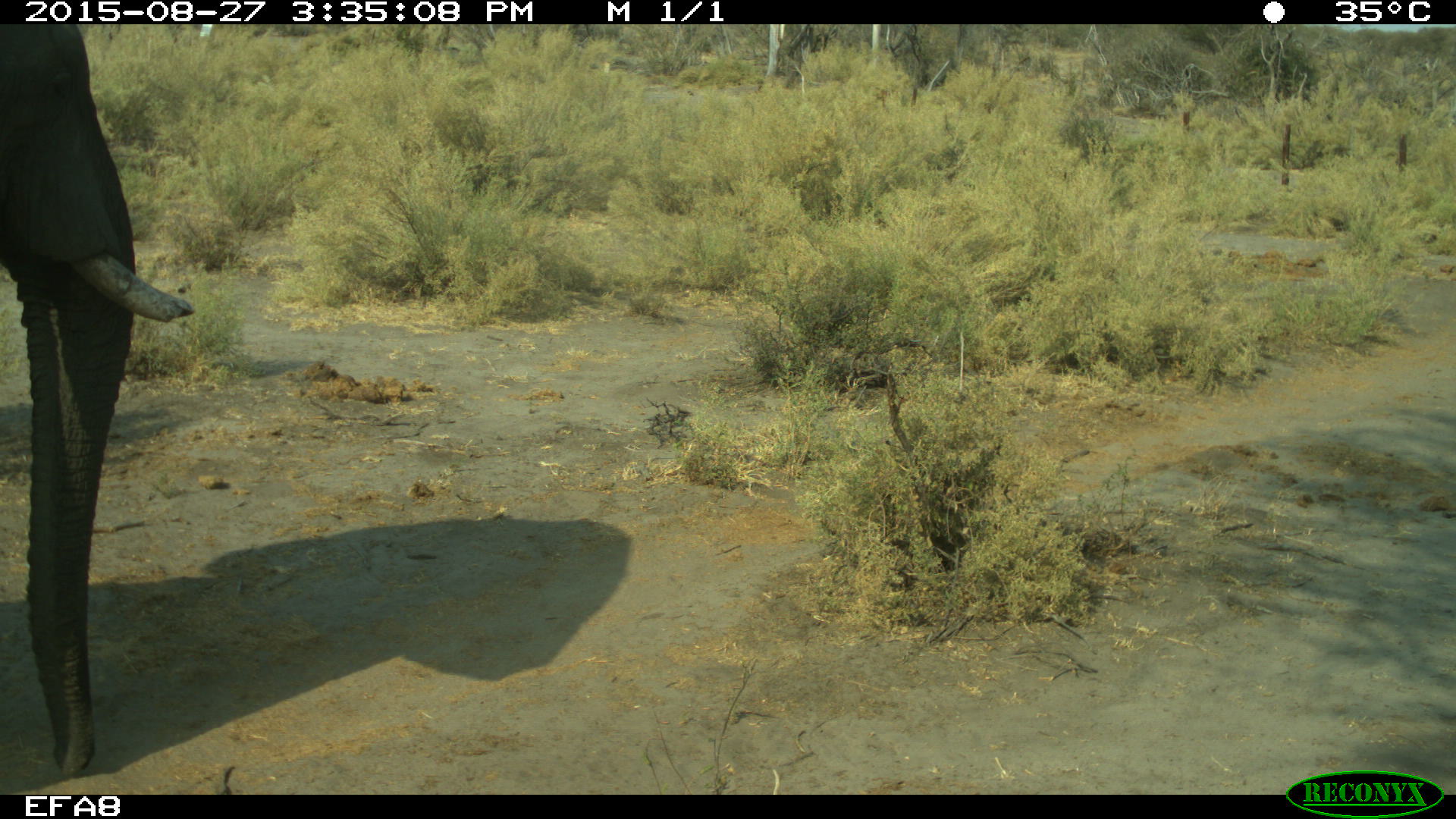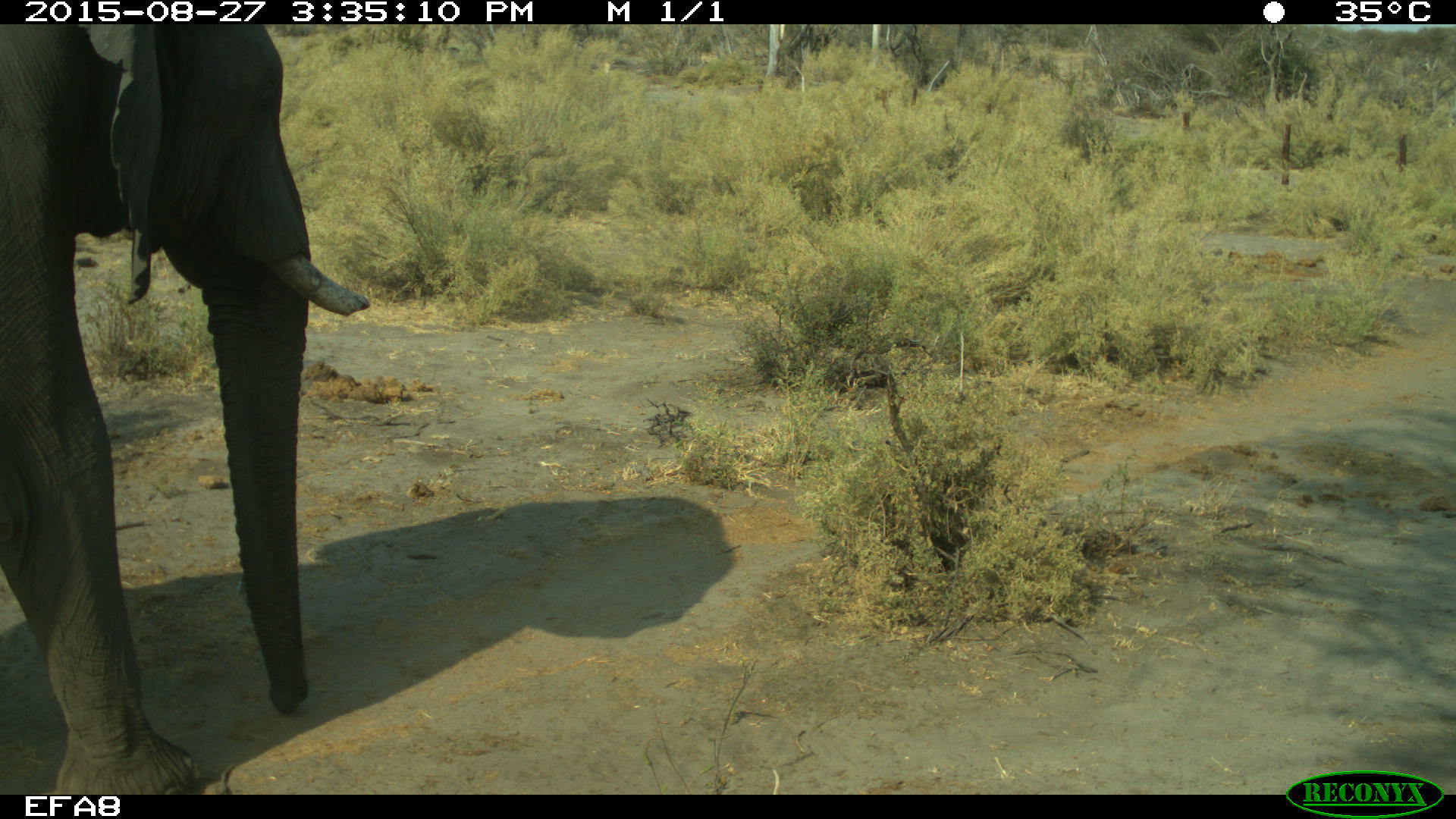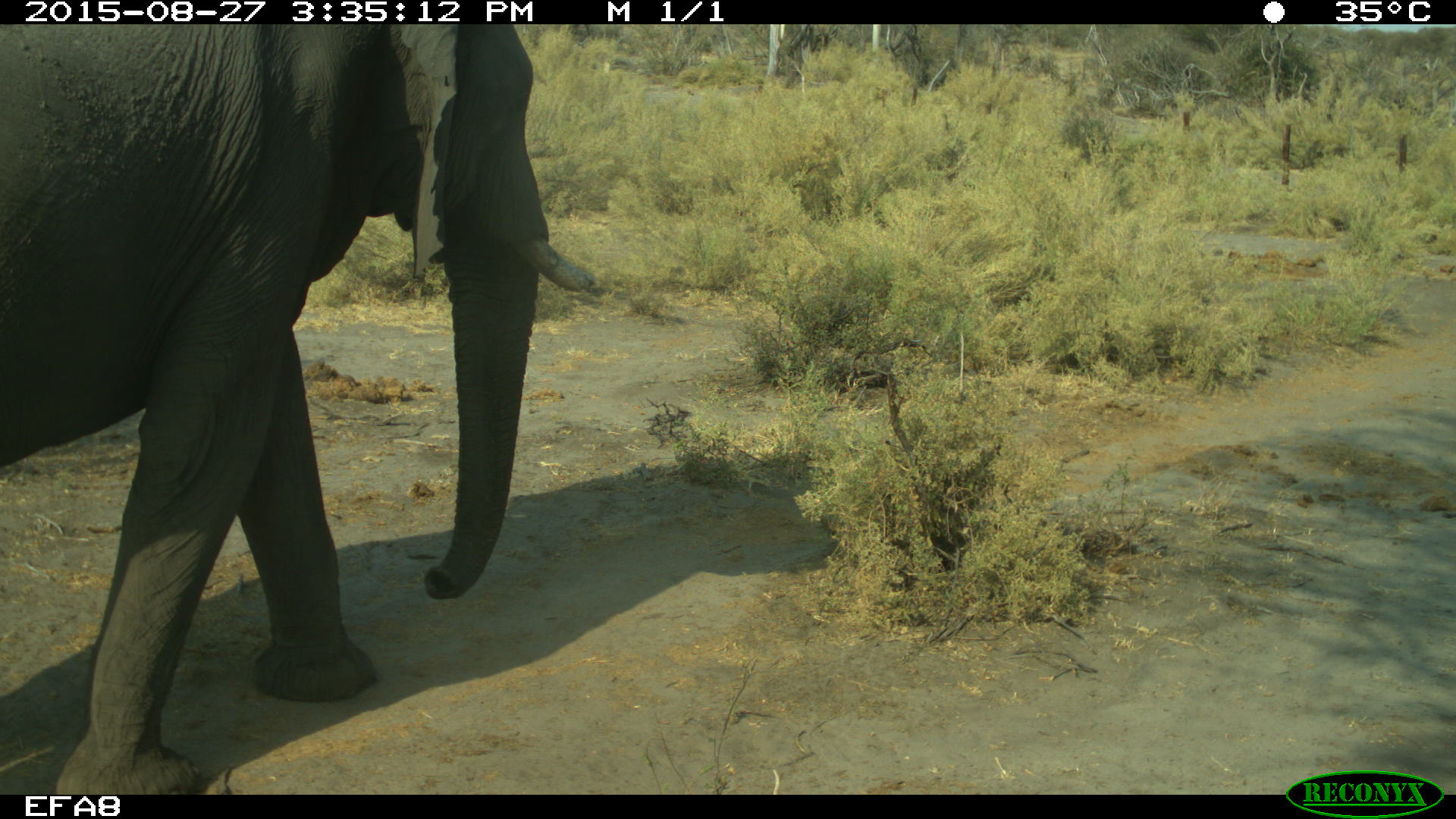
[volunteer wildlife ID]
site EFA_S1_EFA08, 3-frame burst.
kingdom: Animalia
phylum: Chordata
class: Mammalia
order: Proboscidea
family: Elephantidae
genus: Loxodonta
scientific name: Loxodonta africana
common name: african bush elephant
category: elephant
Elephant (african bush elephant) (Loxodonta africana), count 1. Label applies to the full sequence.